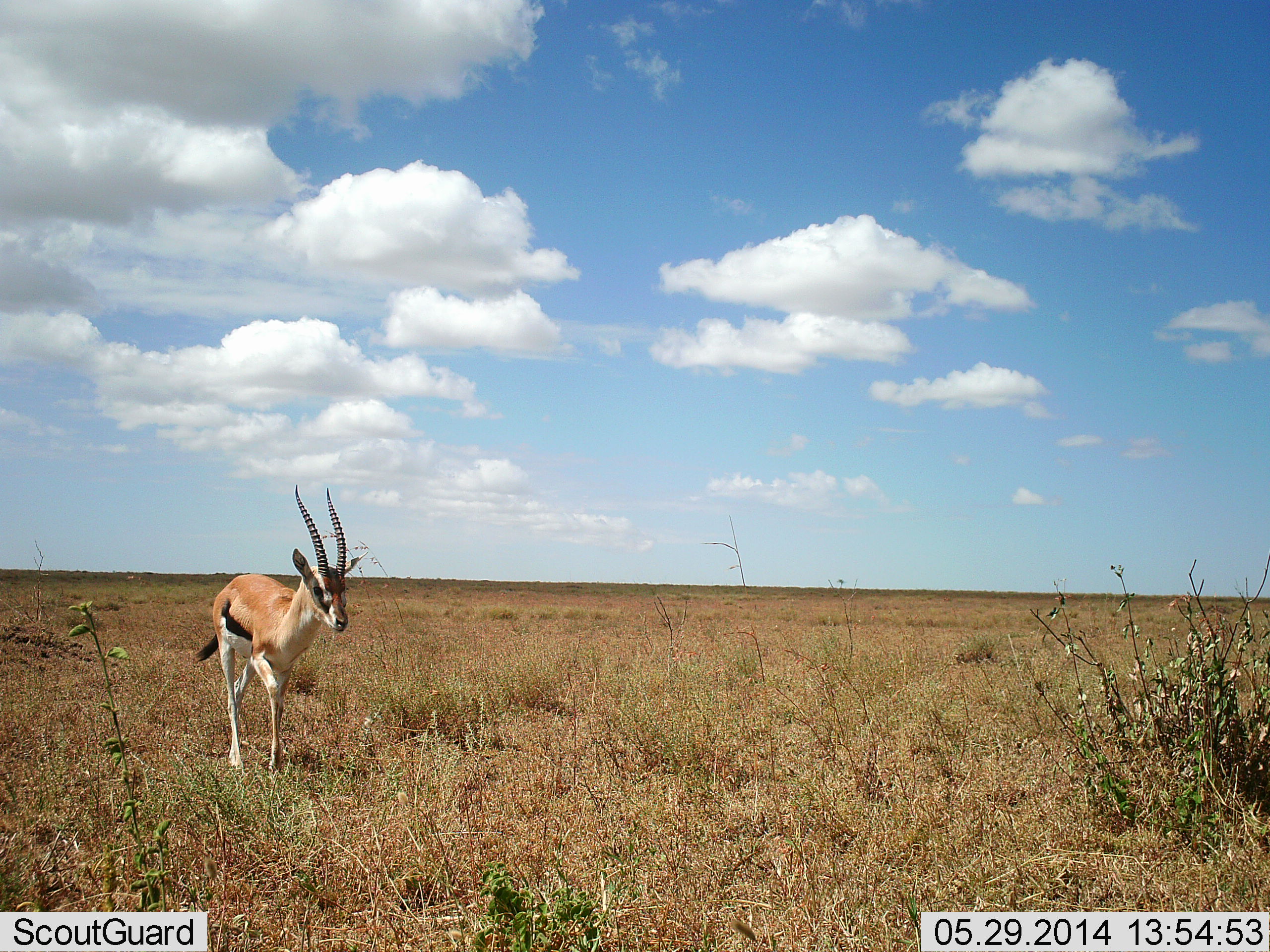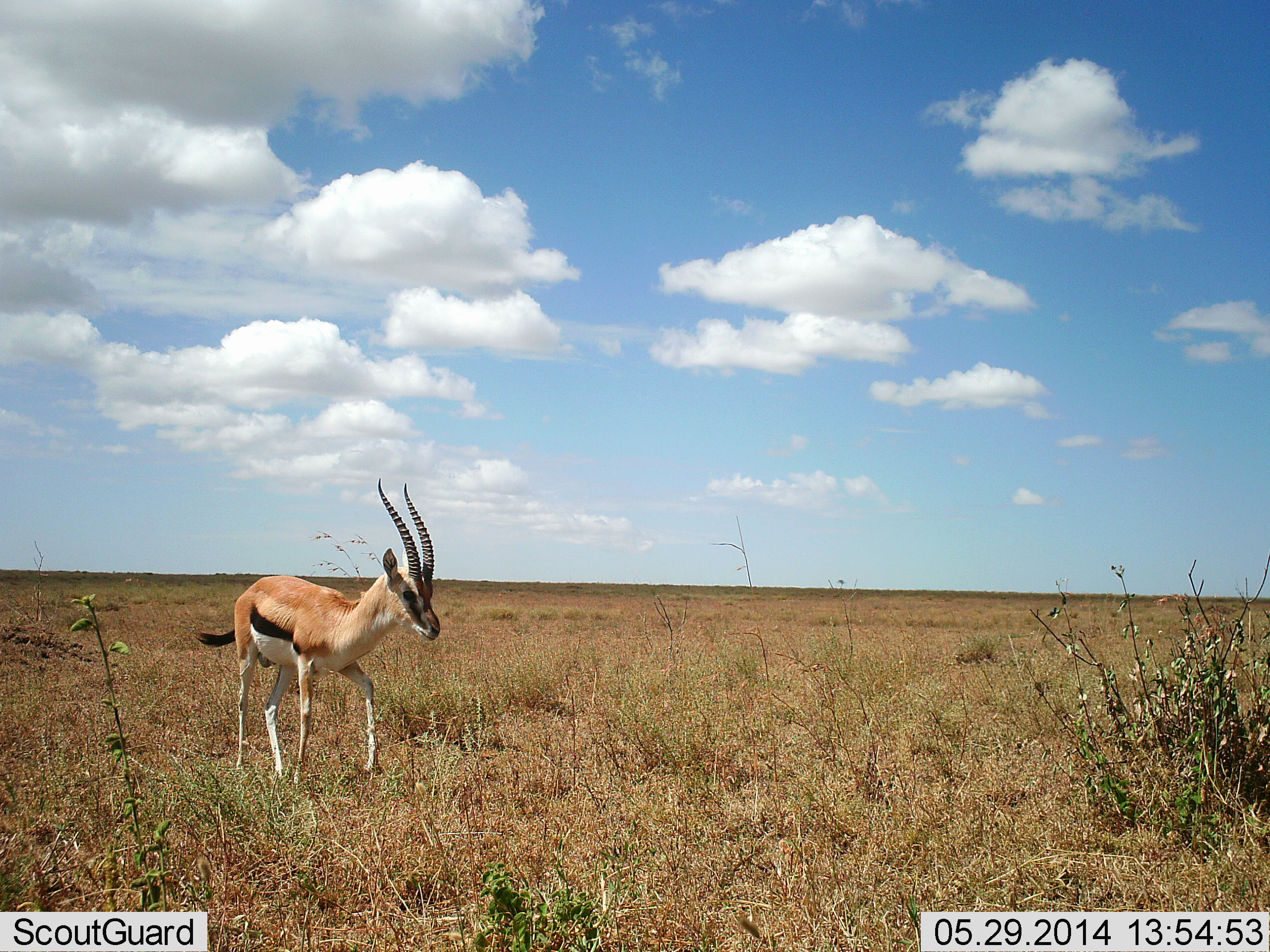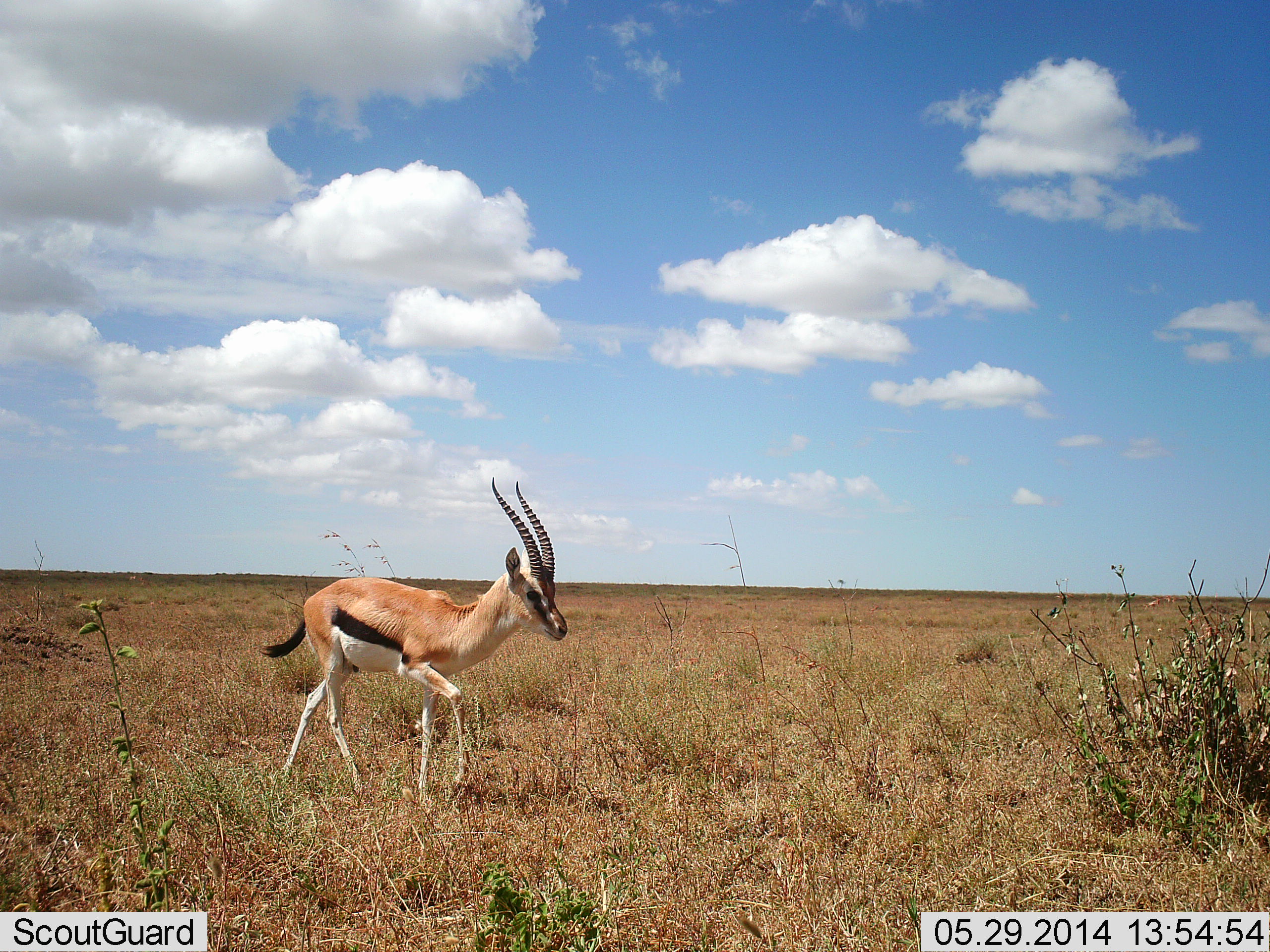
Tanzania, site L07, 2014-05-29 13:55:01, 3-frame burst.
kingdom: Animalia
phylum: Chordata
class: Mammalia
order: Artiodactyla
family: Bovidae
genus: Eudorcas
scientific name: Eudorcas thomsonii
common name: thomson's gazelle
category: gazellethomsons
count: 1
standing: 10%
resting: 0%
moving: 100%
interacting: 0%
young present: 0%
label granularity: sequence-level